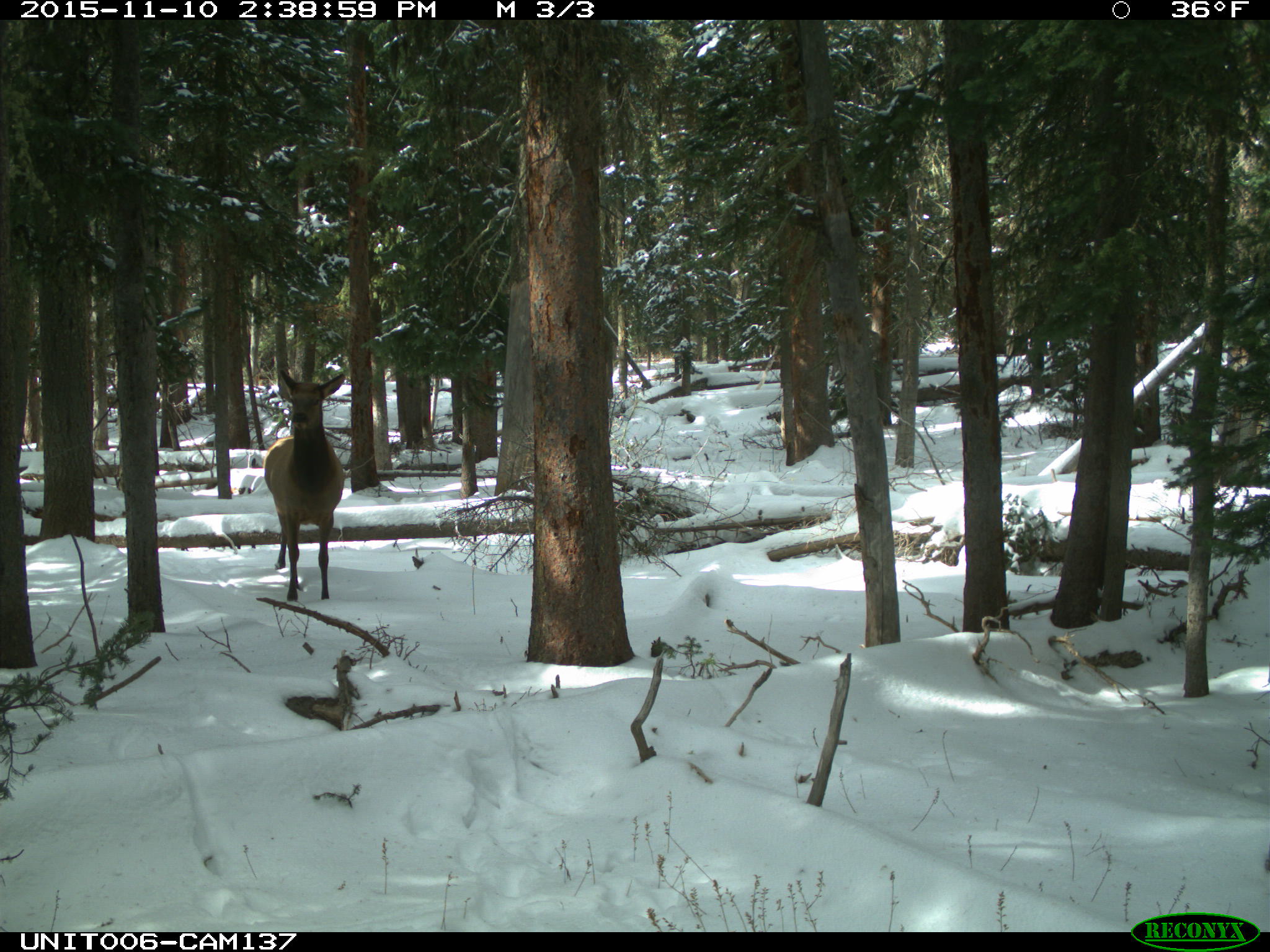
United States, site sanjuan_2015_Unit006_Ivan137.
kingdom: Animalia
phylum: Chordata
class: Mammalia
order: Artiodactyla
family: Cervidae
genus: Cervus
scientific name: Cervus elaphus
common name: red deer